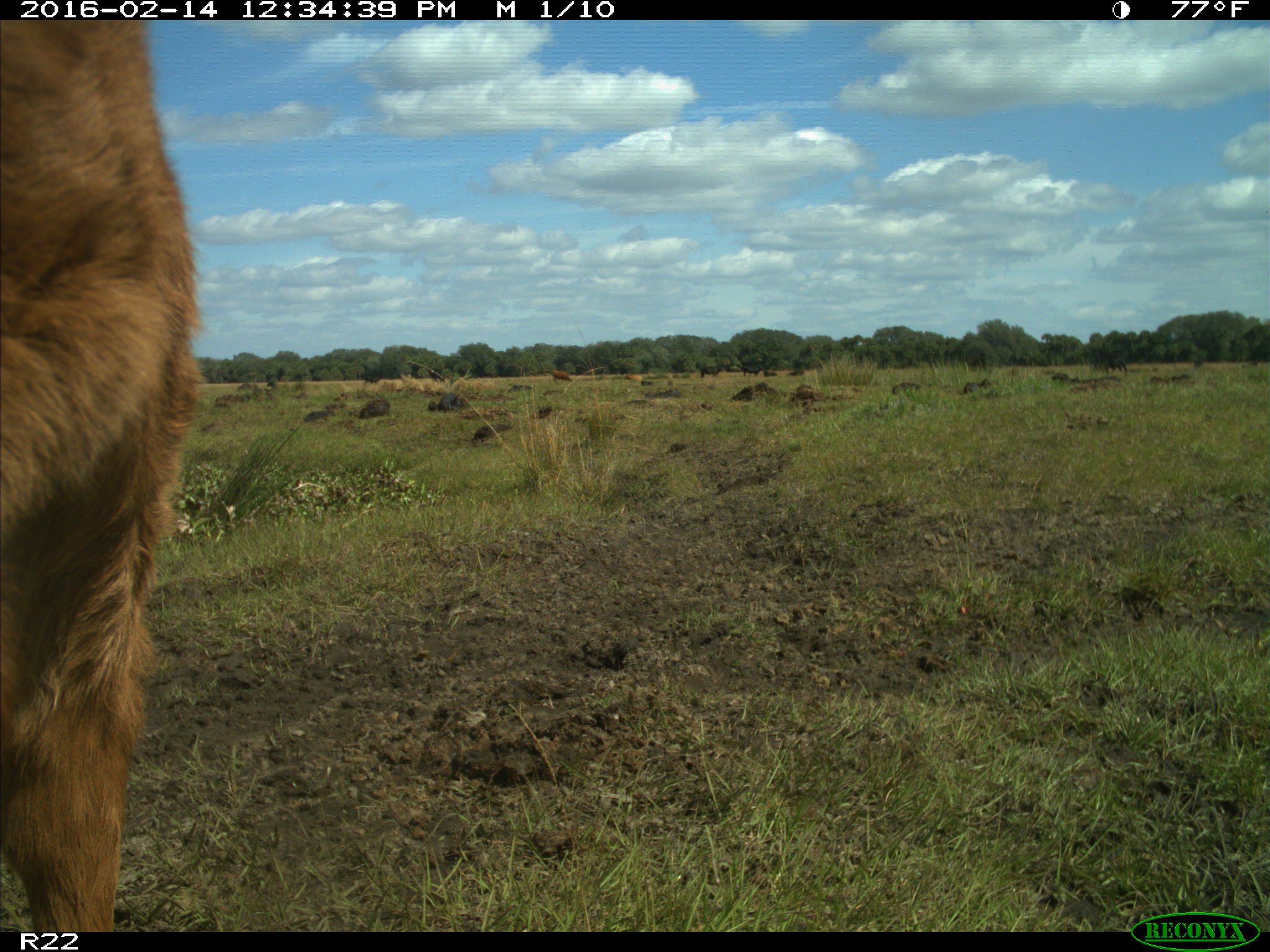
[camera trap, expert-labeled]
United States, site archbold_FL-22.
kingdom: Animalia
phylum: Chordata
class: Mammalia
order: Artiodactyla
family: Bovidae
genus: Bos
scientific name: Bos taurus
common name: domestic cow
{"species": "Bos taurus (domestic cow)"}